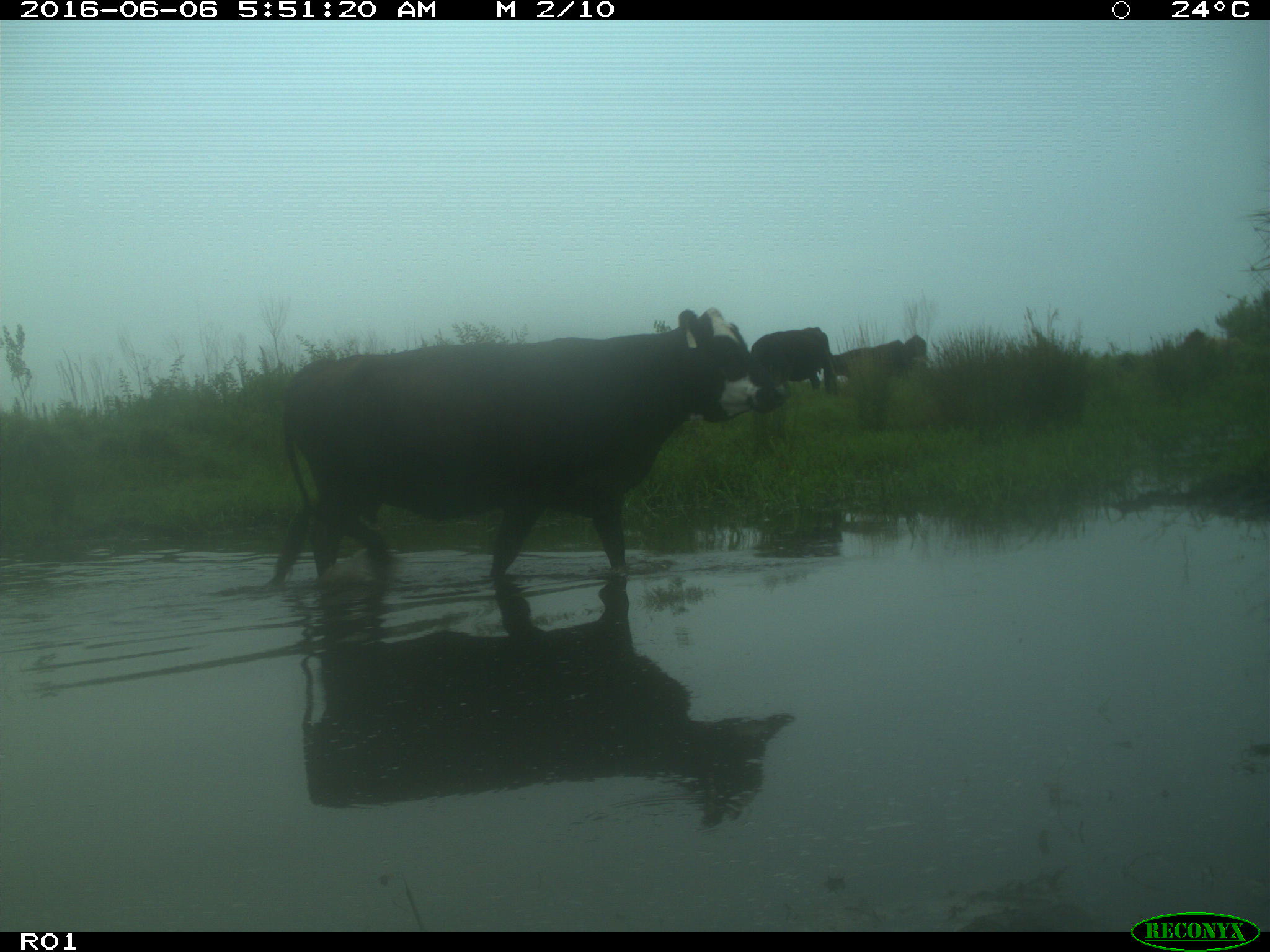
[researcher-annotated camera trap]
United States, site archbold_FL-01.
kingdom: Animalia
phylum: Chordata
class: Mammalia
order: Artiodactyla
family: Bovidae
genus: Bos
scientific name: Bos taurus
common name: domestic cow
Bos taurus (domestic cow).